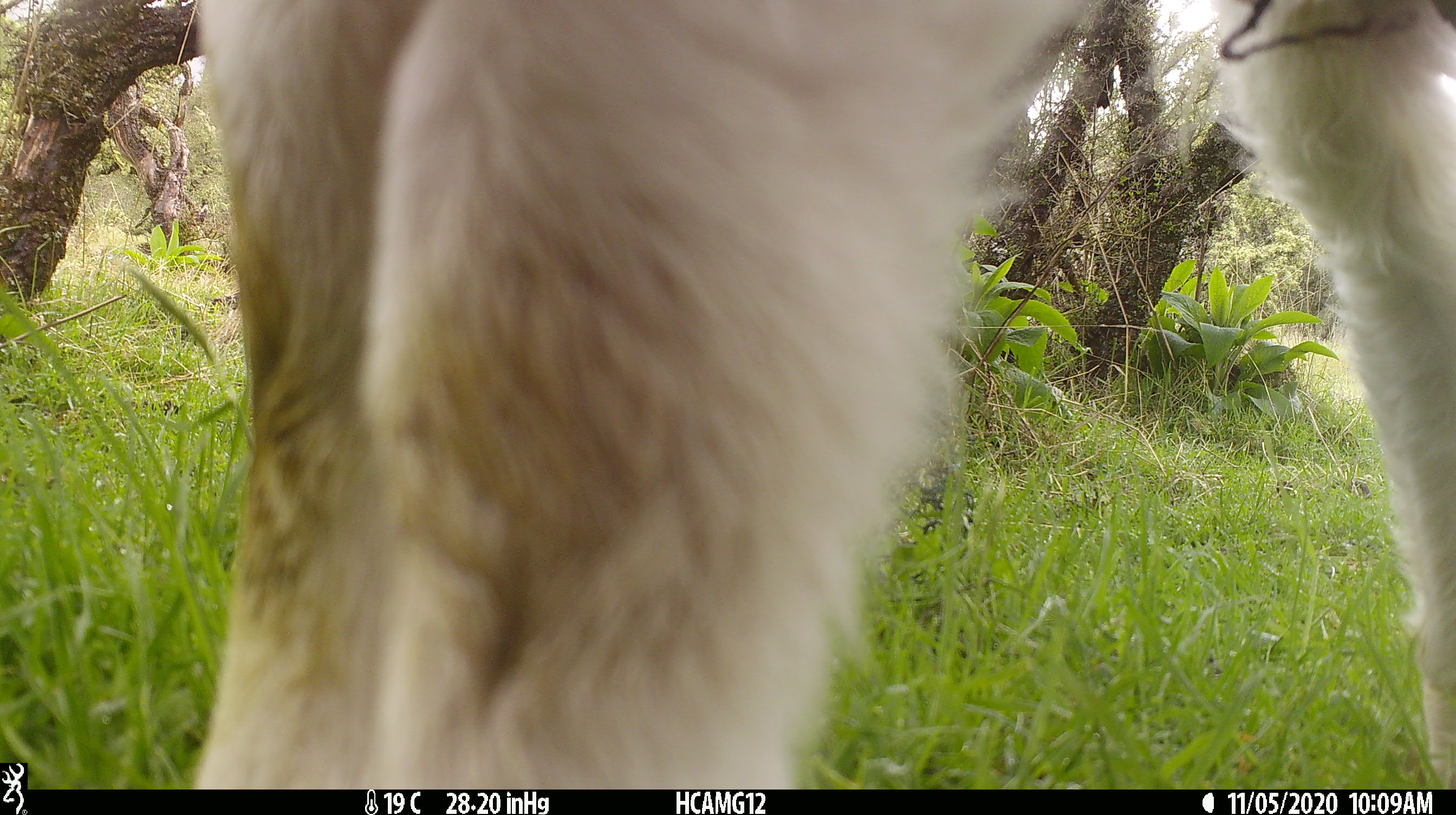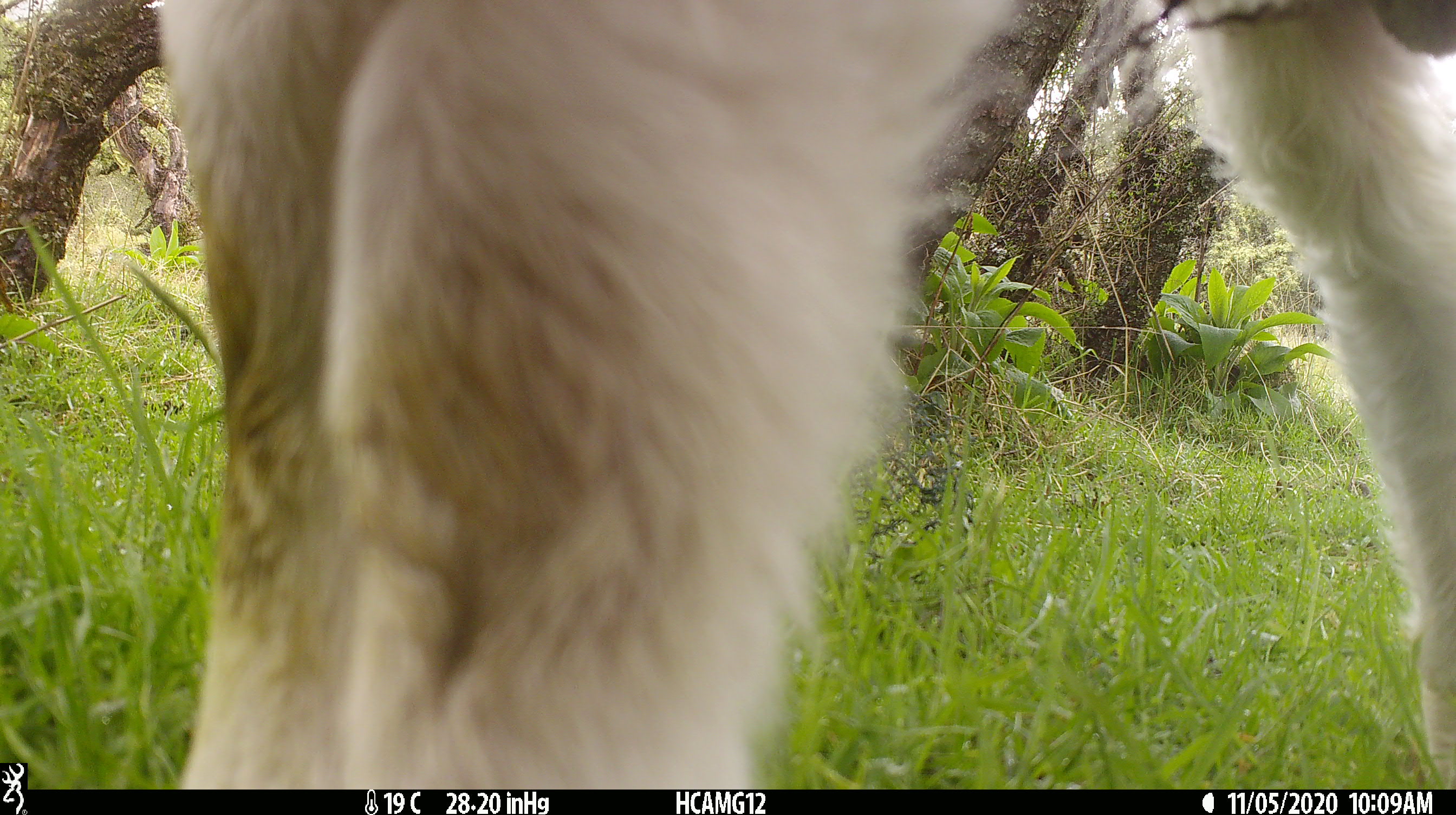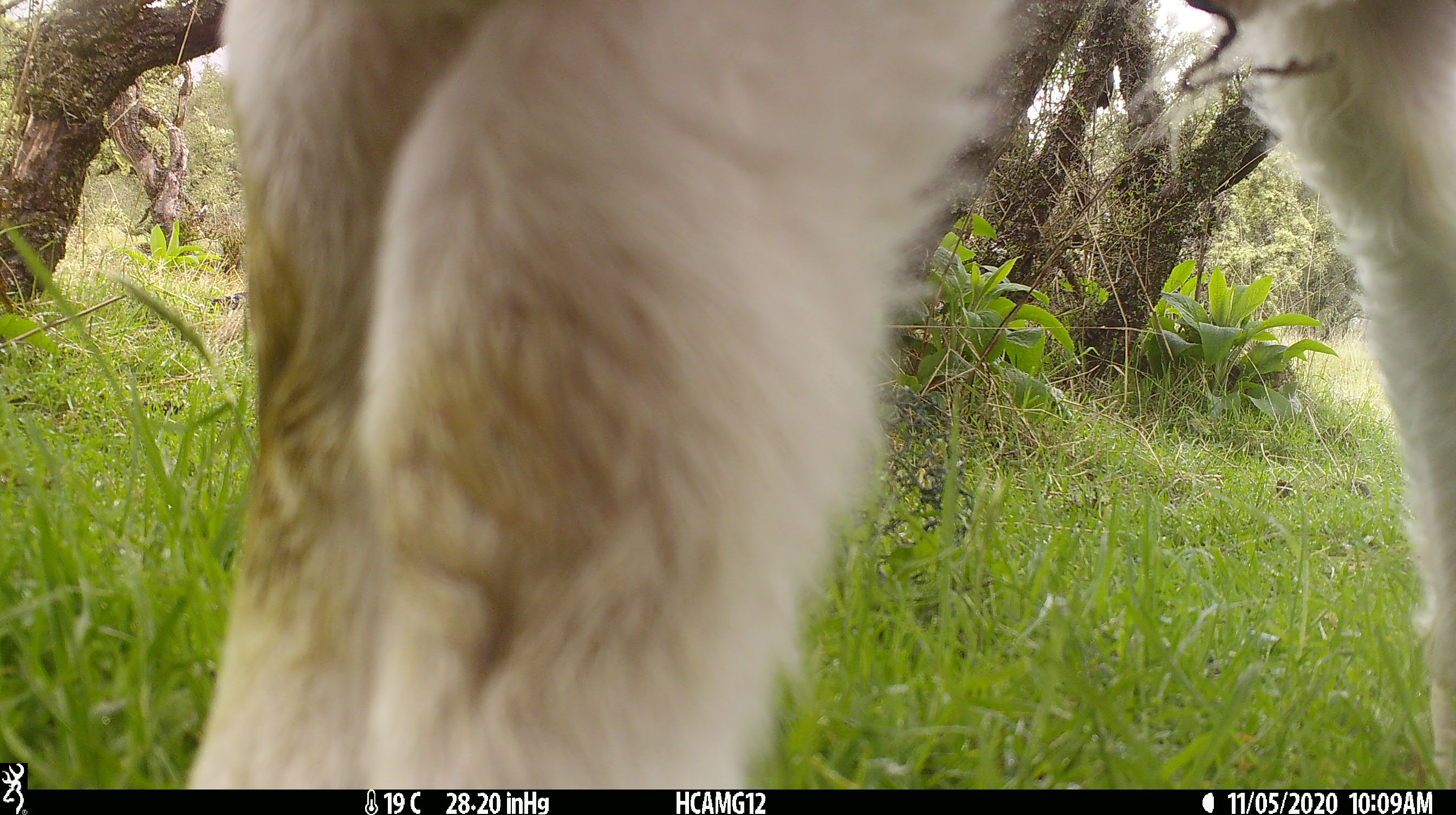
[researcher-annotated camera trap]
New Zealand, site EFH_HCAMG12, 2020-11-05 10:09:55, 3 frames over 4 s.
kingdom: Animalia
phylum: Chordata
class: Mammalia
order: Artiodactyla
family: Bovidae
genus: Ovis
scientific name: Ovis aries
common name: domestic sheep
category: sheep